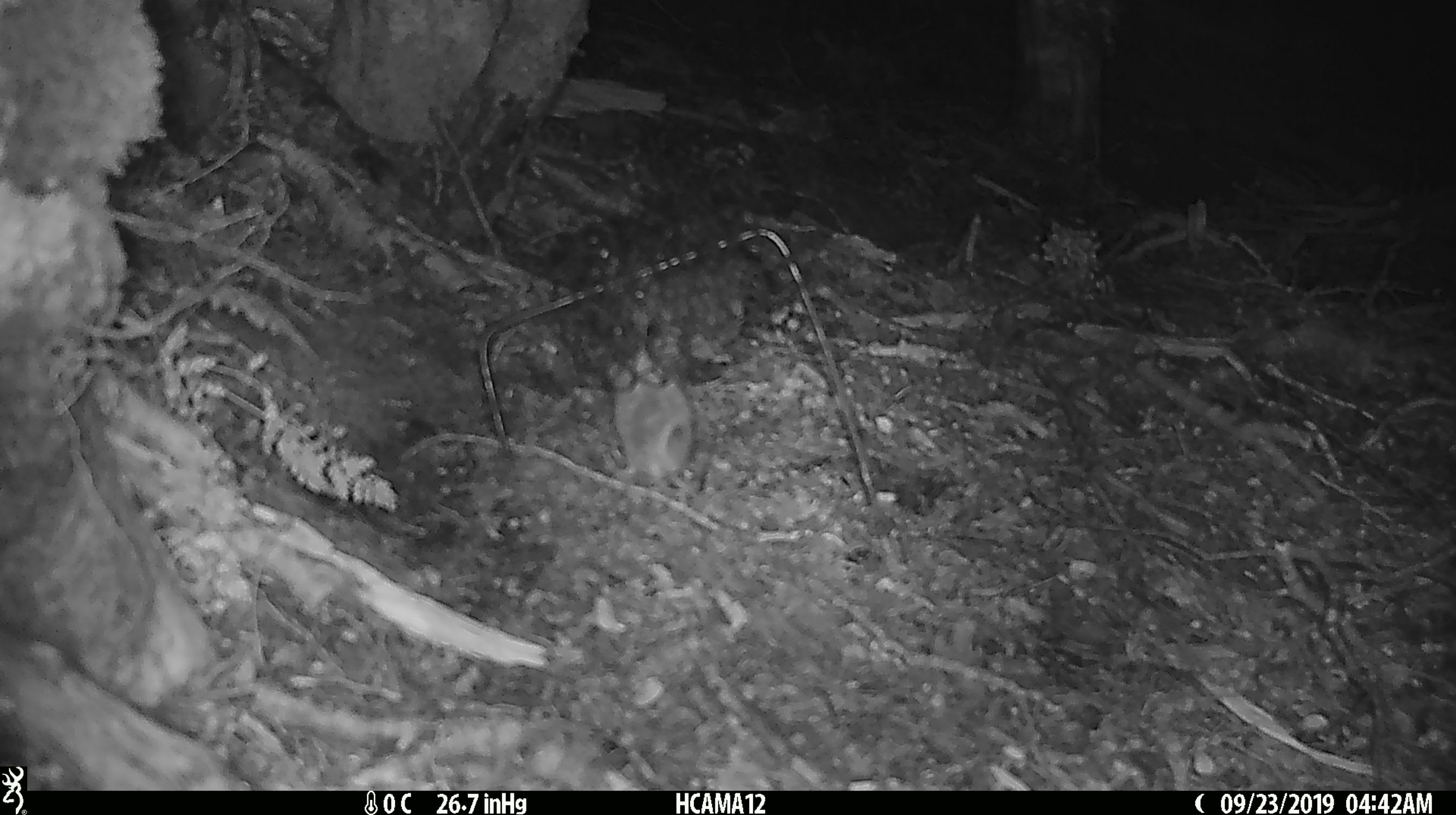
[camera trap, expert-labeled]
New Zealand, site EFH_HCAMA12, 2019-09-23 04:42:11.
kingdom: Animalia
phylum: Chordata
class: Mammalia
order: Rodentia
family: Muridae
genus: Mus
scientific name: Mus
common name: mouse